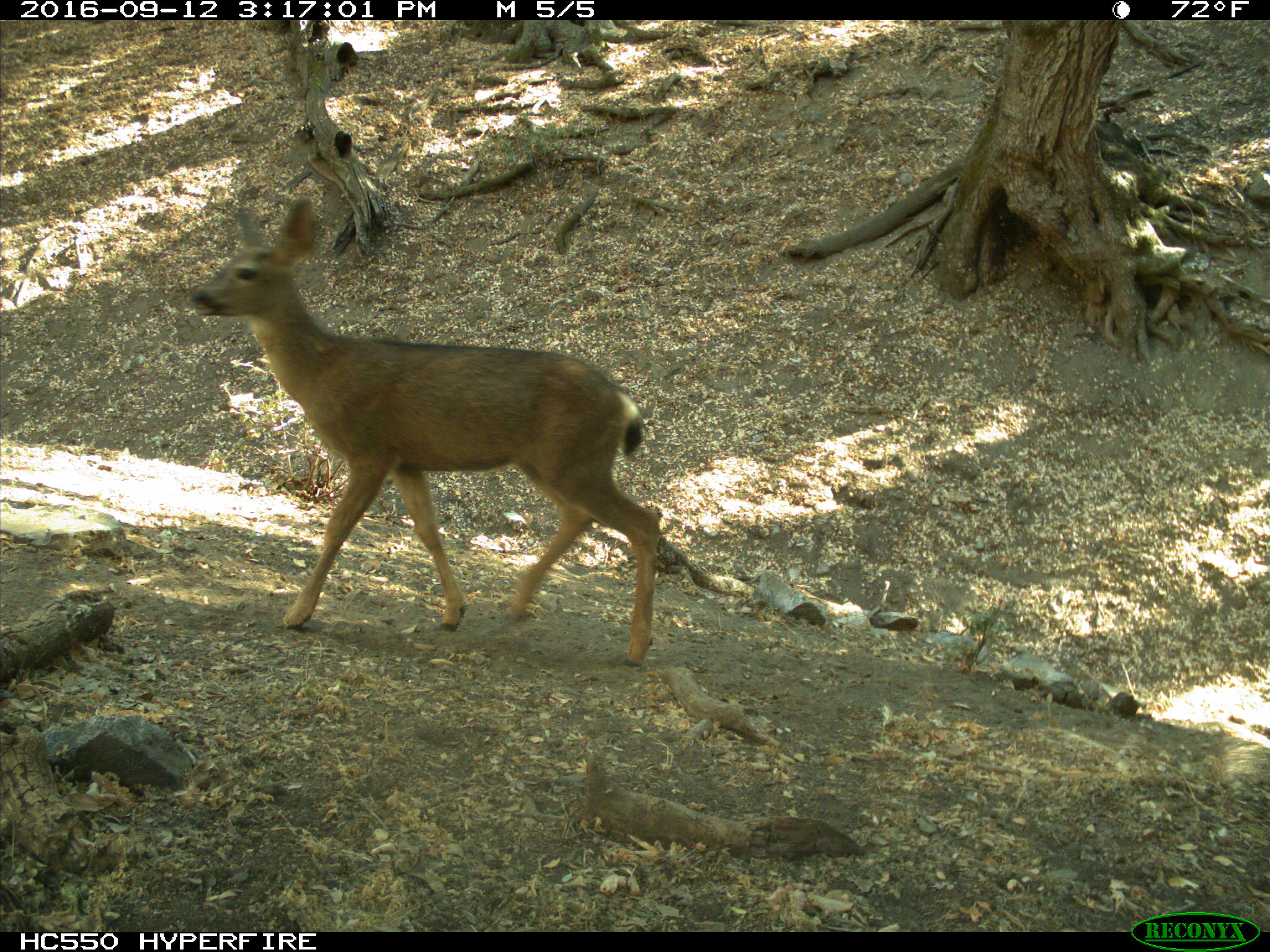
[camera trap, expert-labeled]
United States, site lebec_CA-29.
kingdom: Animalia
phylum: Chordata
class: Mammalia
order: Artiodactyla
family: Cervidae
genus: Odocoileus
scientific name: Odocoileus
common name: deer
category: unidentified deer